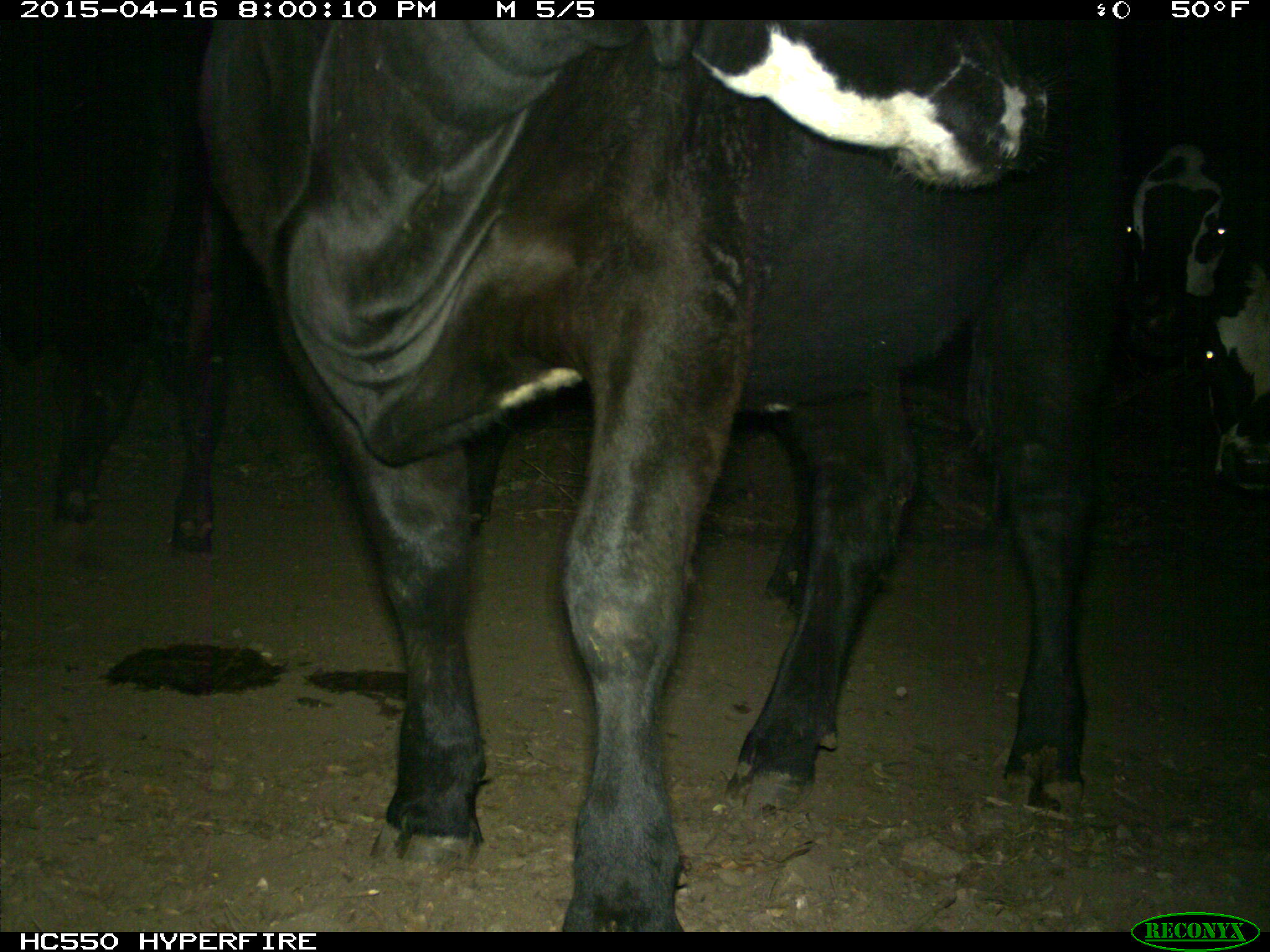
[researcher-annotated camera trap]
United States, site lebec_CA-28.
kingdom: Animalia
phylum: Chordata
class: Mammalia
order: Artiodactyla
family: Bovidae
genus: Bos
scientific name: Bos taurus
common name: domestic cow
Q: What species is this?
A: Bos taurus (domestic cow).